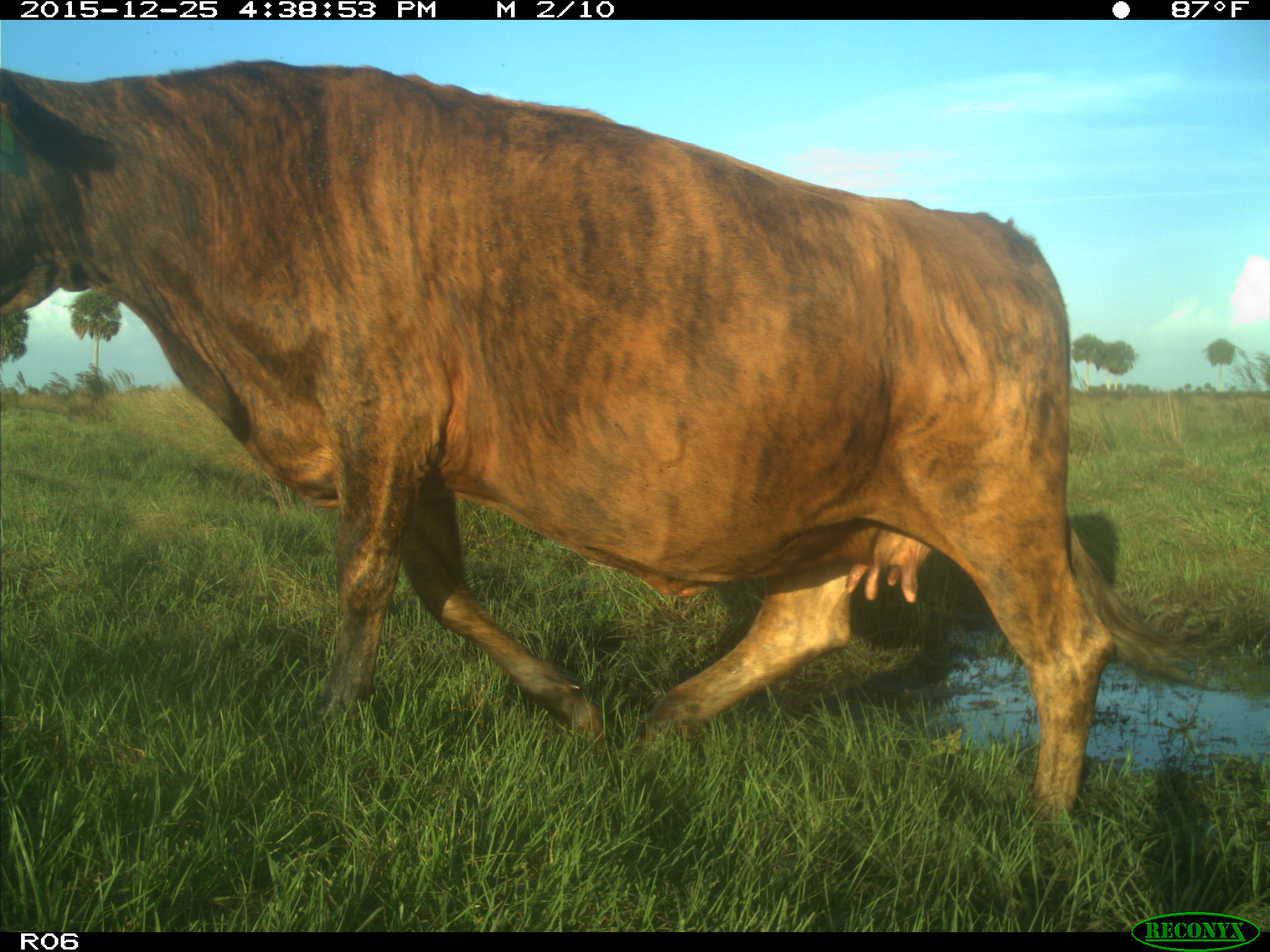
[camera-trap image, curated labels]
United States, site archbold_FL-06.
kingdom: Animalia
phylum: Chordata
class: Mammalia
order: Artiodactyla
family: Bovidae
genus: Bos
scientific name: Bos taurus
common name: domestic cow